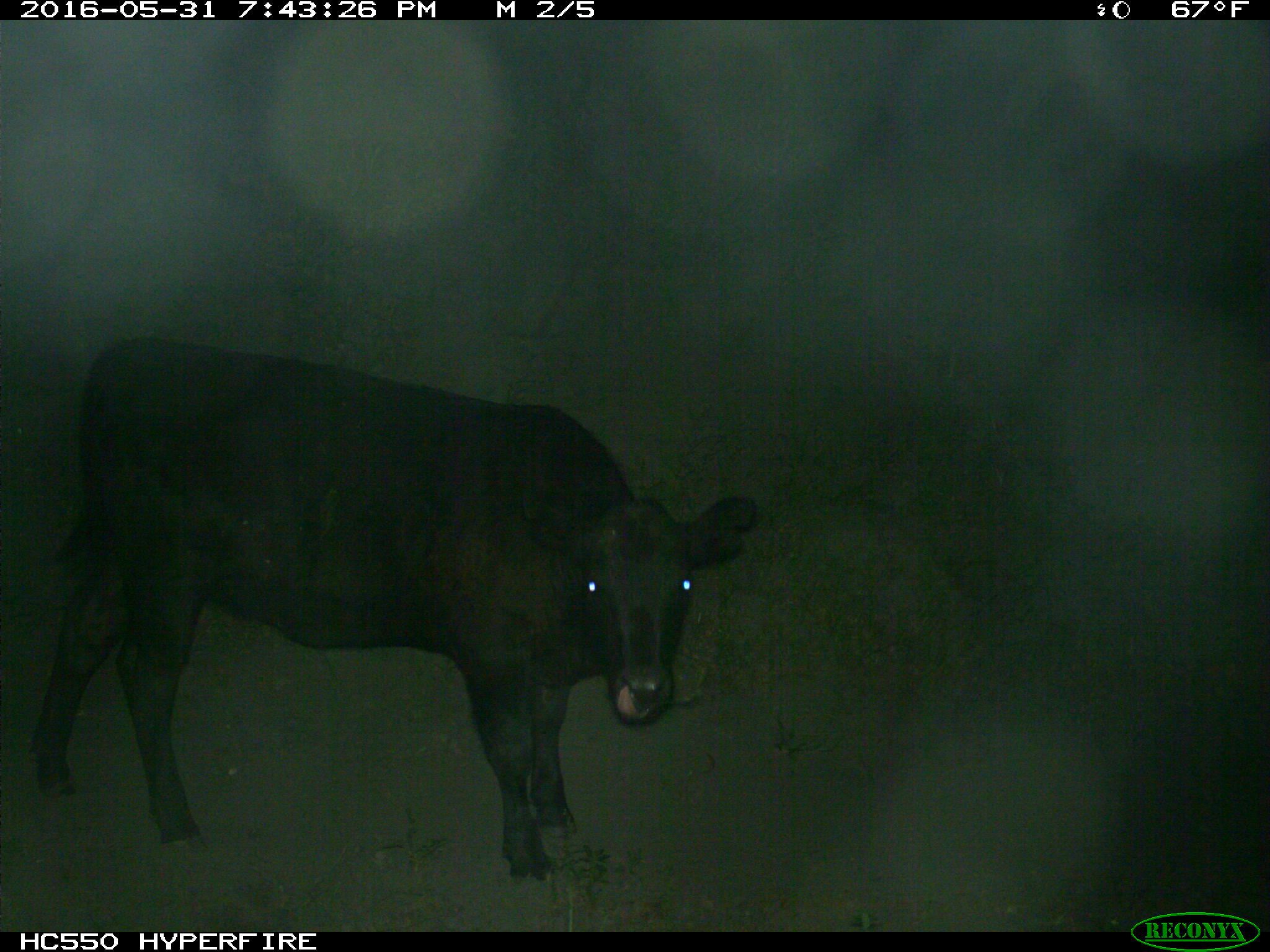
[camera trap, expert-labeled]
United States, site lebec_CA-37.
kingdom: Animalia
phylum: Chordata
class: Mammalia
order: Artiodactyla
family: Bovidae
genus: Bos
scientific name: Bos taurus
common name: domestic cow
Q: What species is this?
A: Bos taurus (domestic cow).